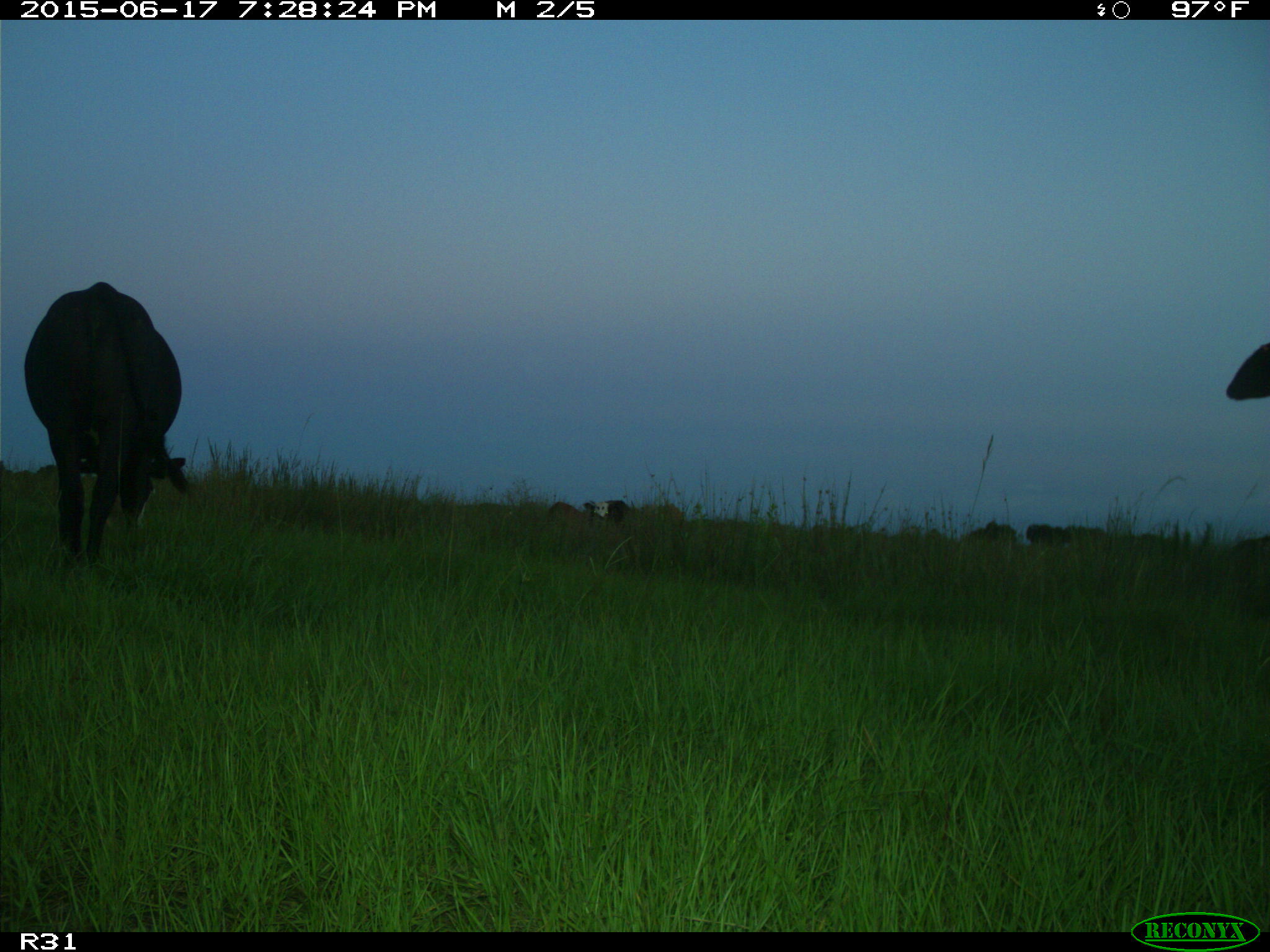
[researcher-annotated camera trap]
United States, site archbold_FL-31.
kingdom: Animalia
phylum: Chordata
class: Mammalia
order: Artiodactyla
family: Bovidae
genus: Bos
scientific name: Bos taurus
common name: domestic cow